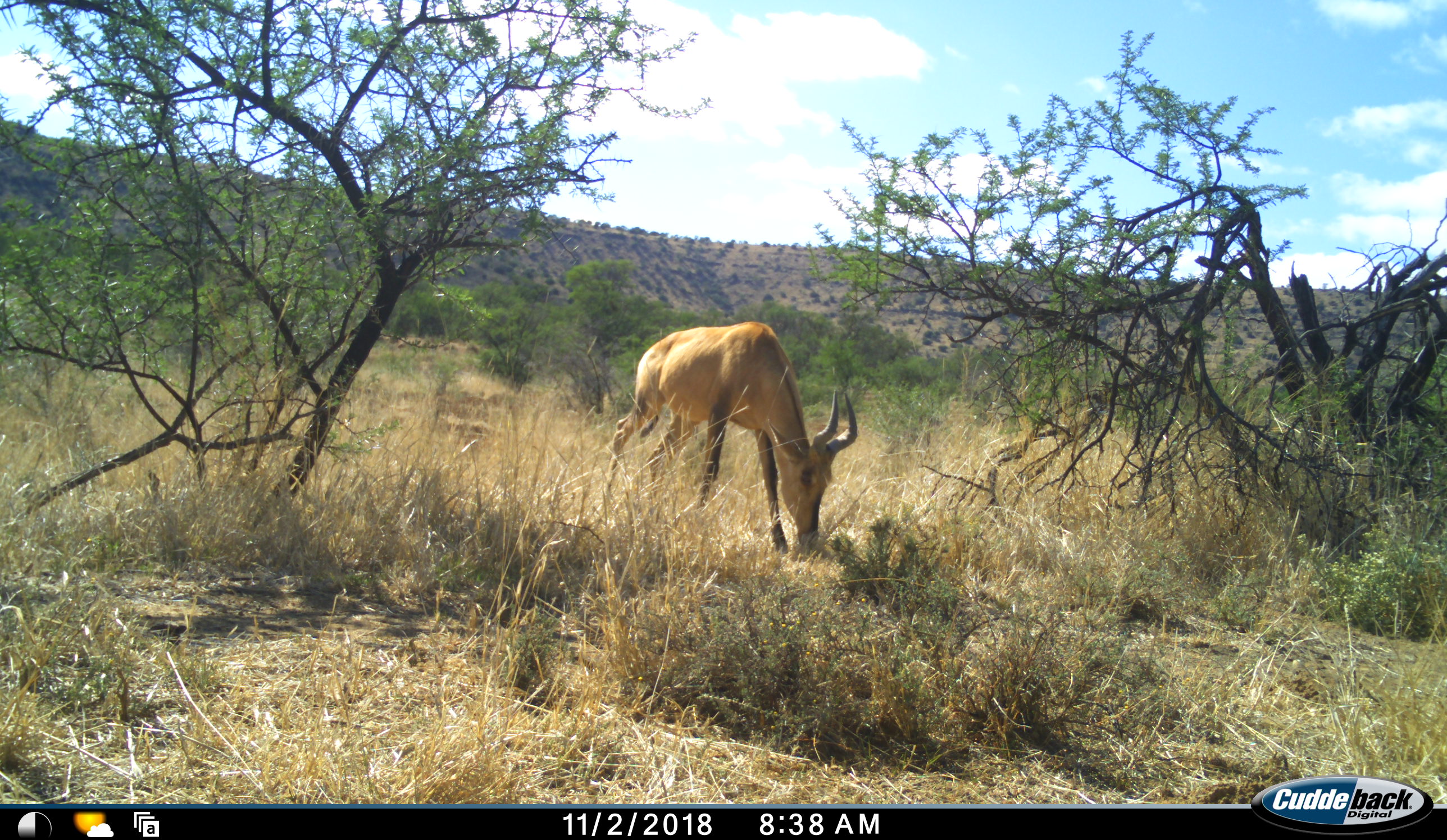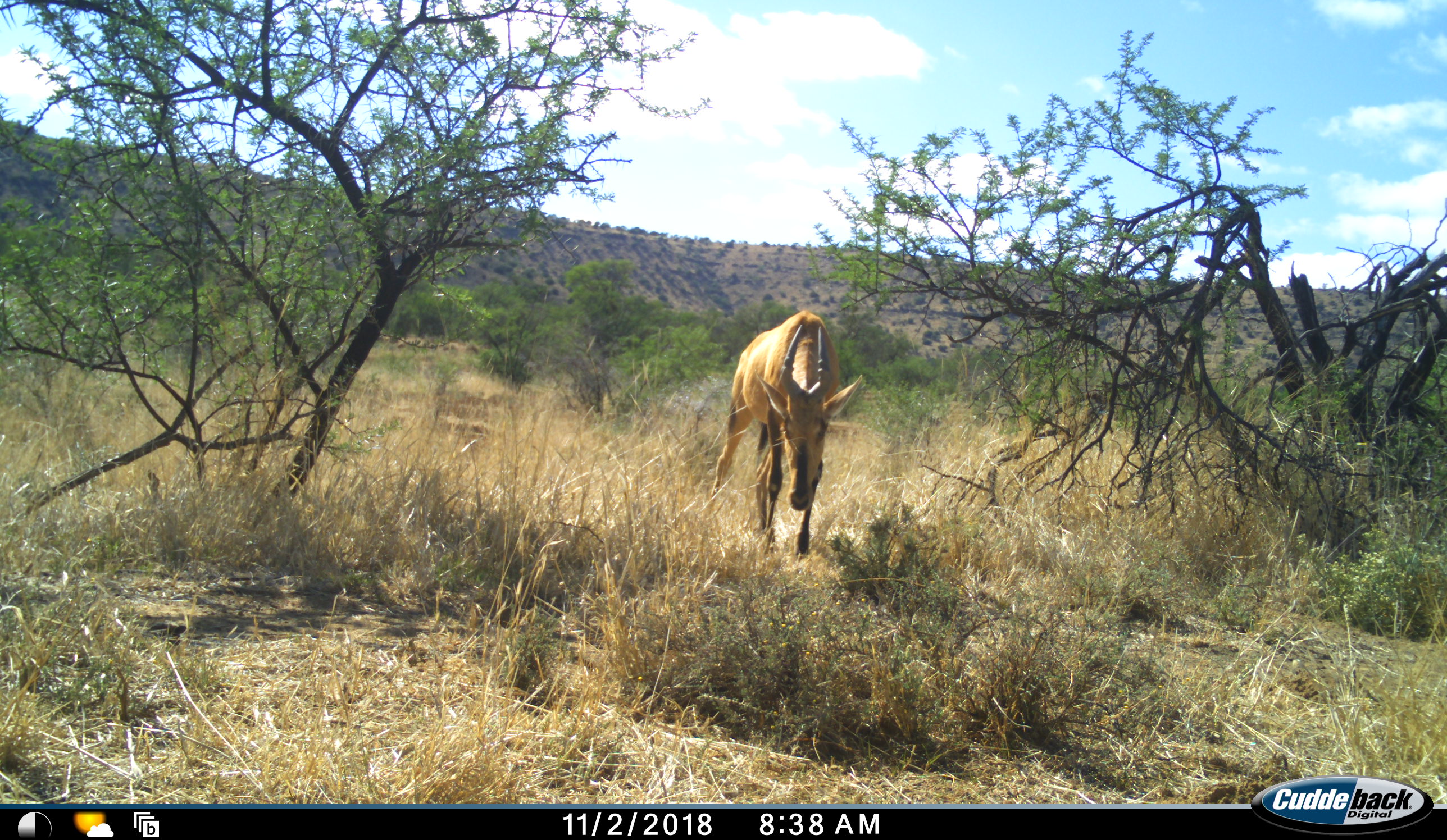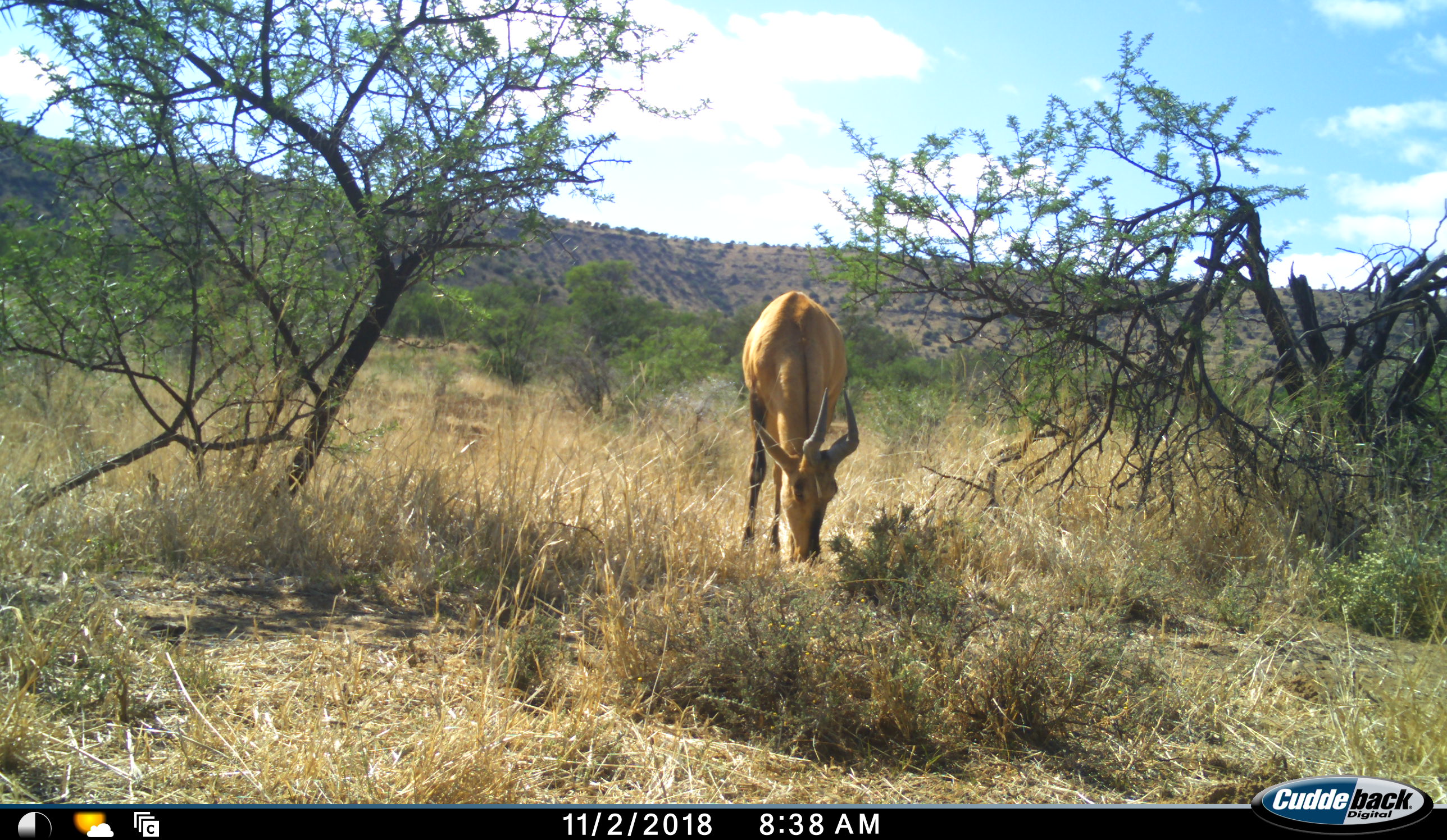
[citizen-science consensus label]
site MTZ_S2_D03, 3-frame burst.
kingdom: Animalia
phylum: Chordata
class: Mammalia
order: Artiodactyla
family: Bovidae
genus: Alcelaphus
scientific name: Alcelaphus buselaphus caama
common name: red hartebeest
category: hartebeestred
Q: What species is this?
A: Hartebeestred (red hartebeest) (Alcelaphus buselaphus caama).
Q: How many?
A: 1.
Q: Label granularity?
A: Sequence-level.